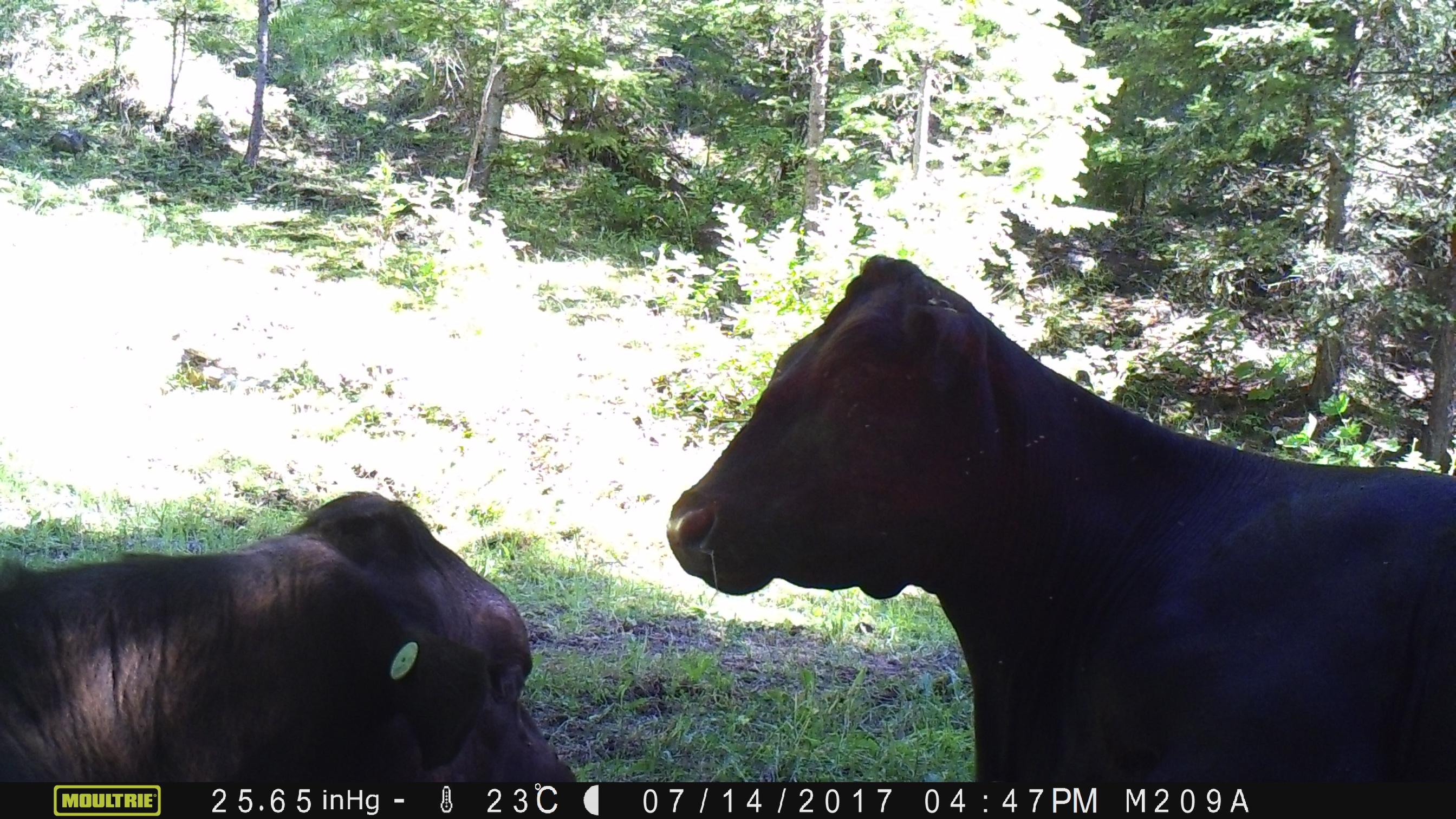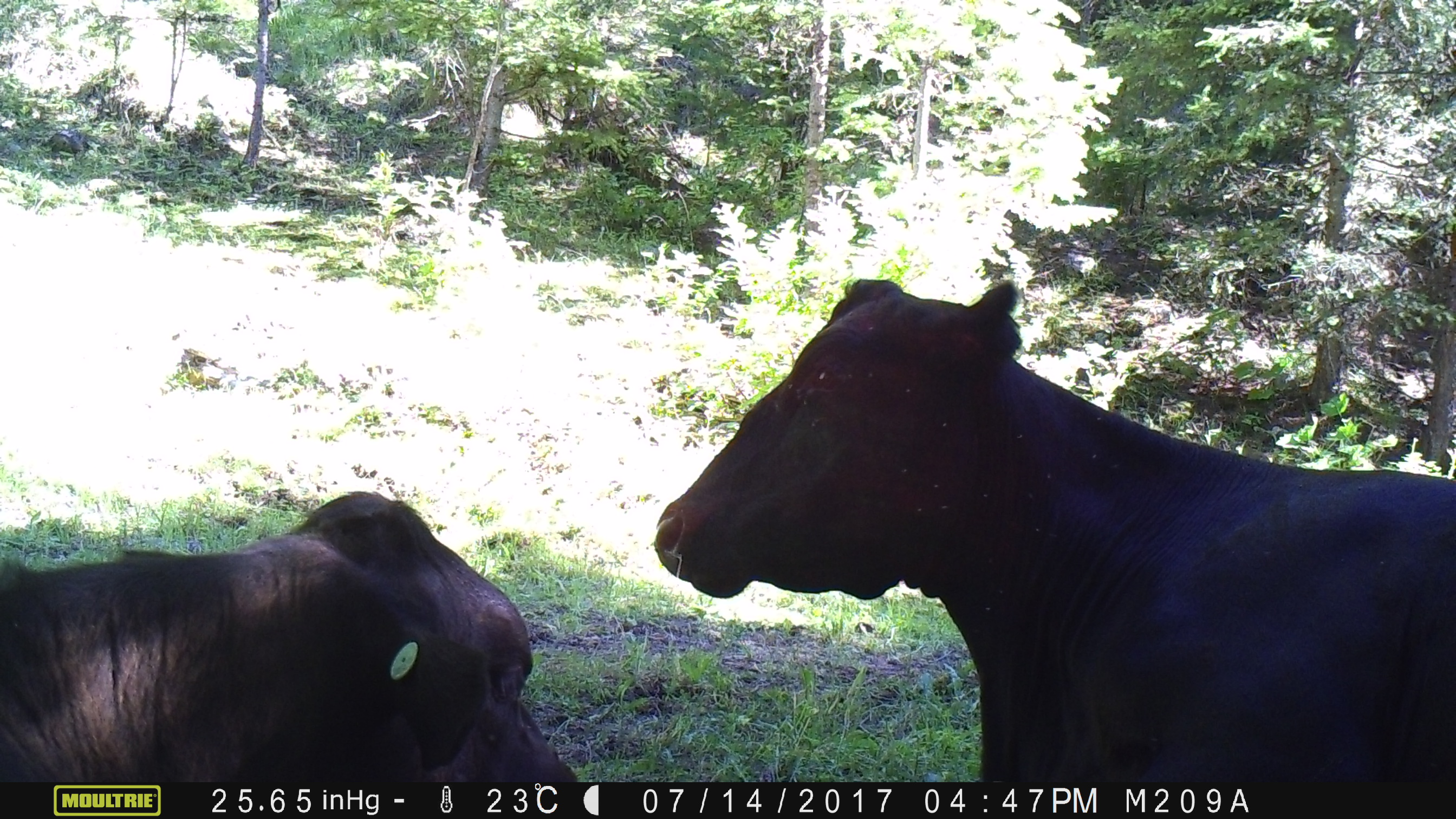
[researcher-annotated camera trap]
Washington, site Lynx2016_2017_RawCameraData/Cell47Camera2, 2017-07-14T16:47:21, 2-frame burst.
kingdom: Animalia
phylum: Chordata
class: Mammalia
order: Artiodactyla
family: Bovidae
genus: Bos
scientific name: Bos taurus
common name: domestic cattle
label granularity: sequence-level